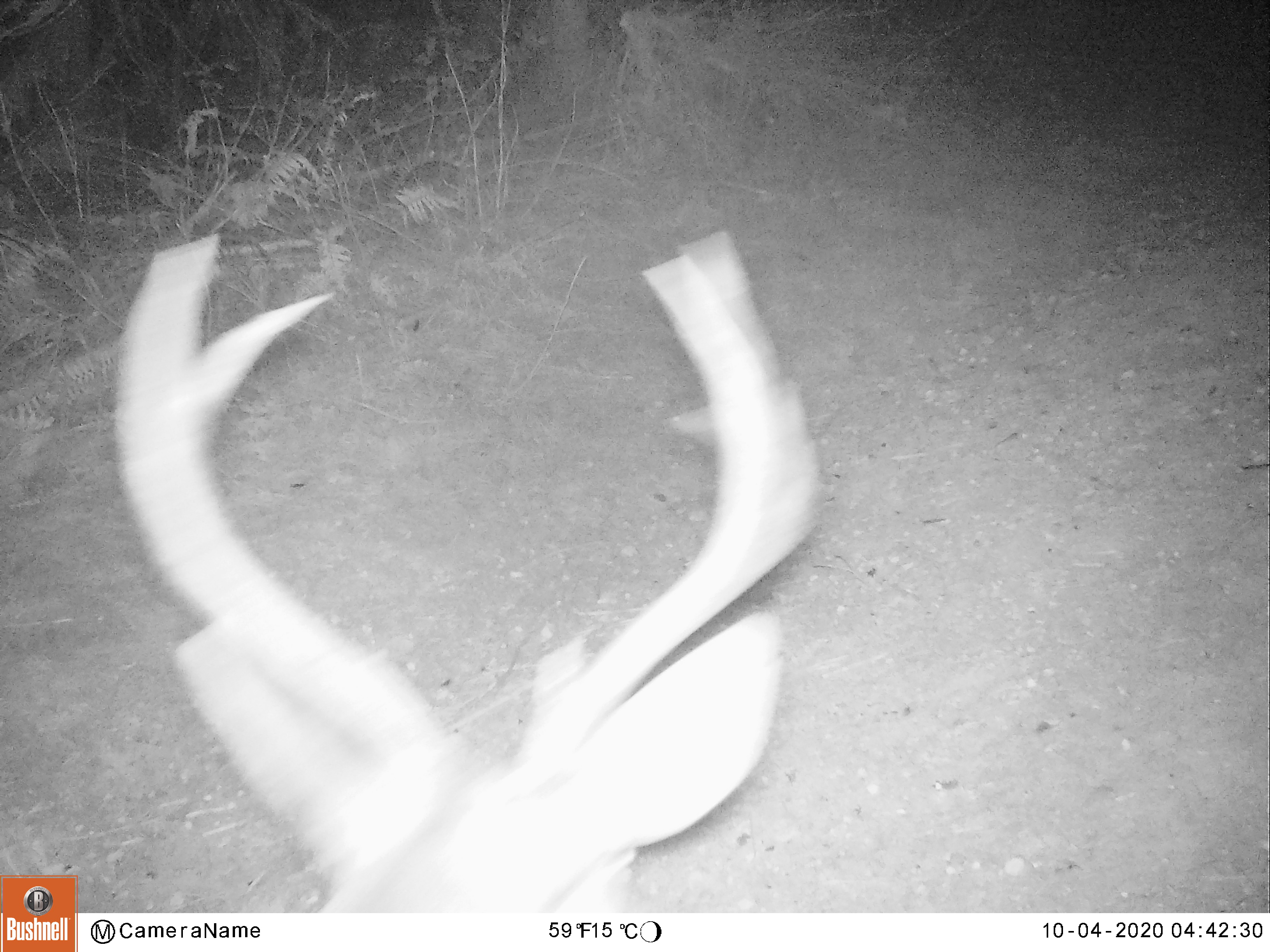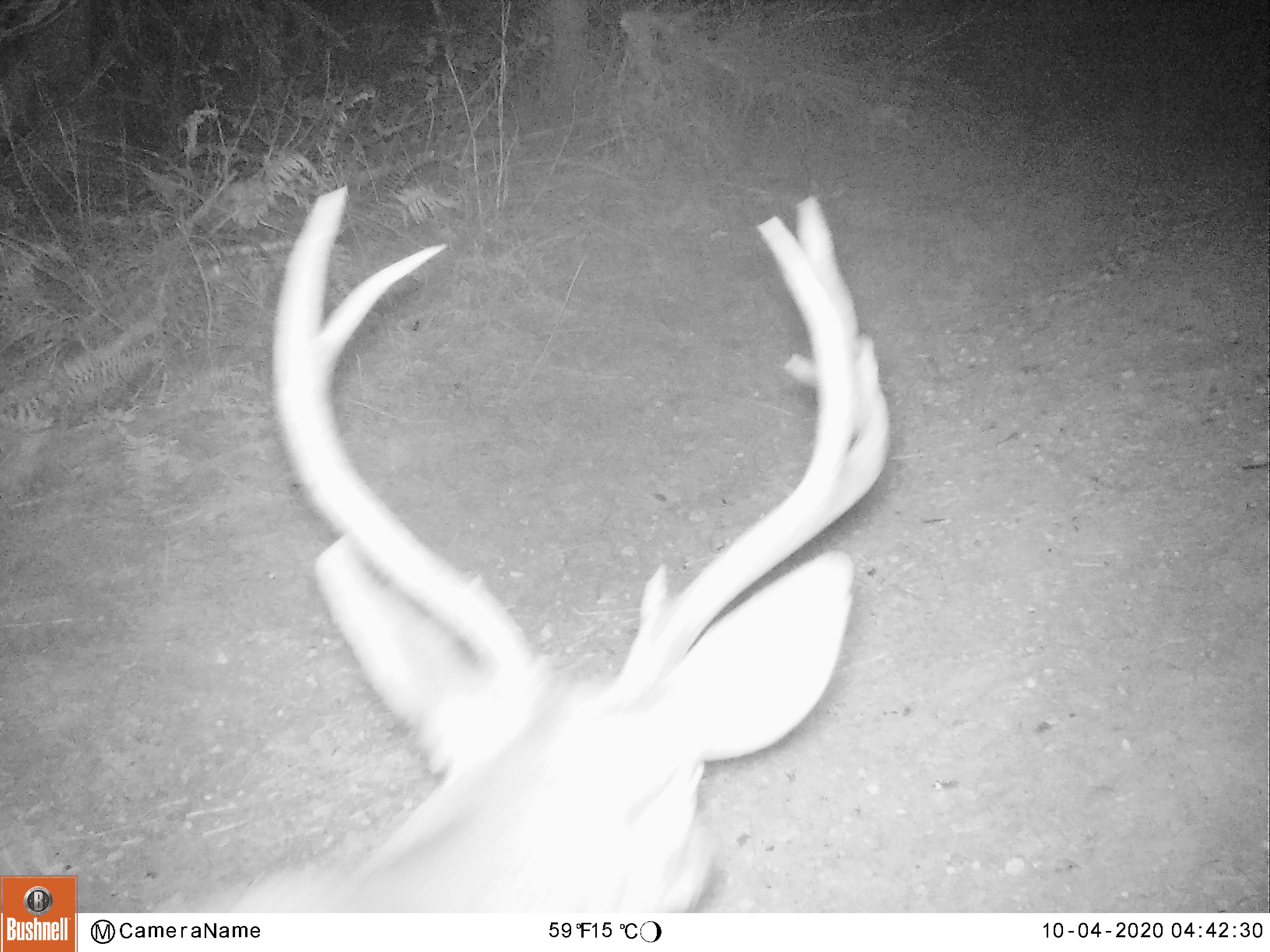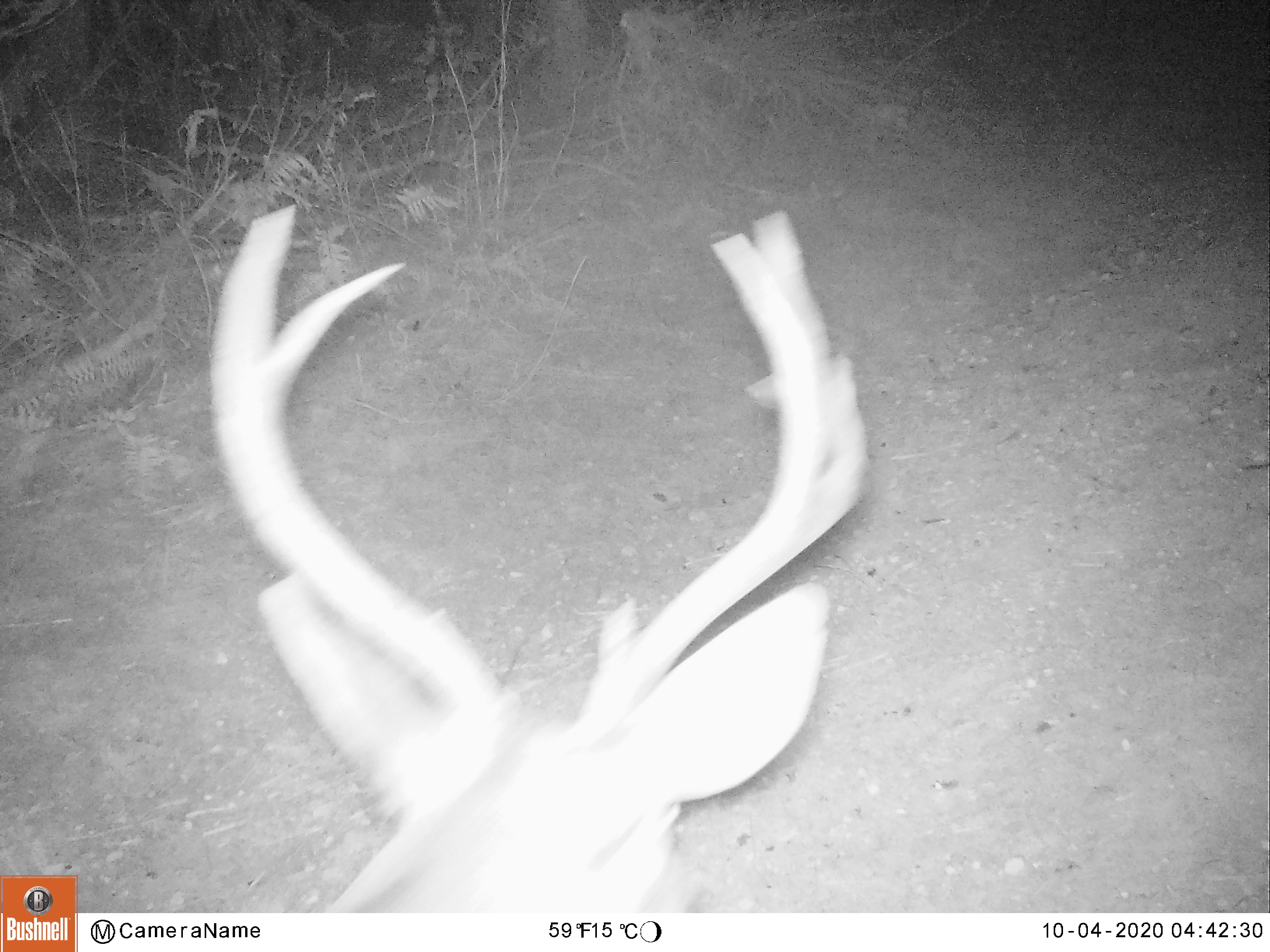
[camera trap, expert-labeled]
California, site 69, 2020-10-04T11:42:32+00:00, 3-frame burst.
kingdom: Animalia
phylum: Chordata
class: Mammalia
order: Artiodactyla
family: Cervidae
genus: Odocoileus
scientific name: Odocoileus hemionus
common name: mule deer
Mule deer (Odocoileus hemionus).